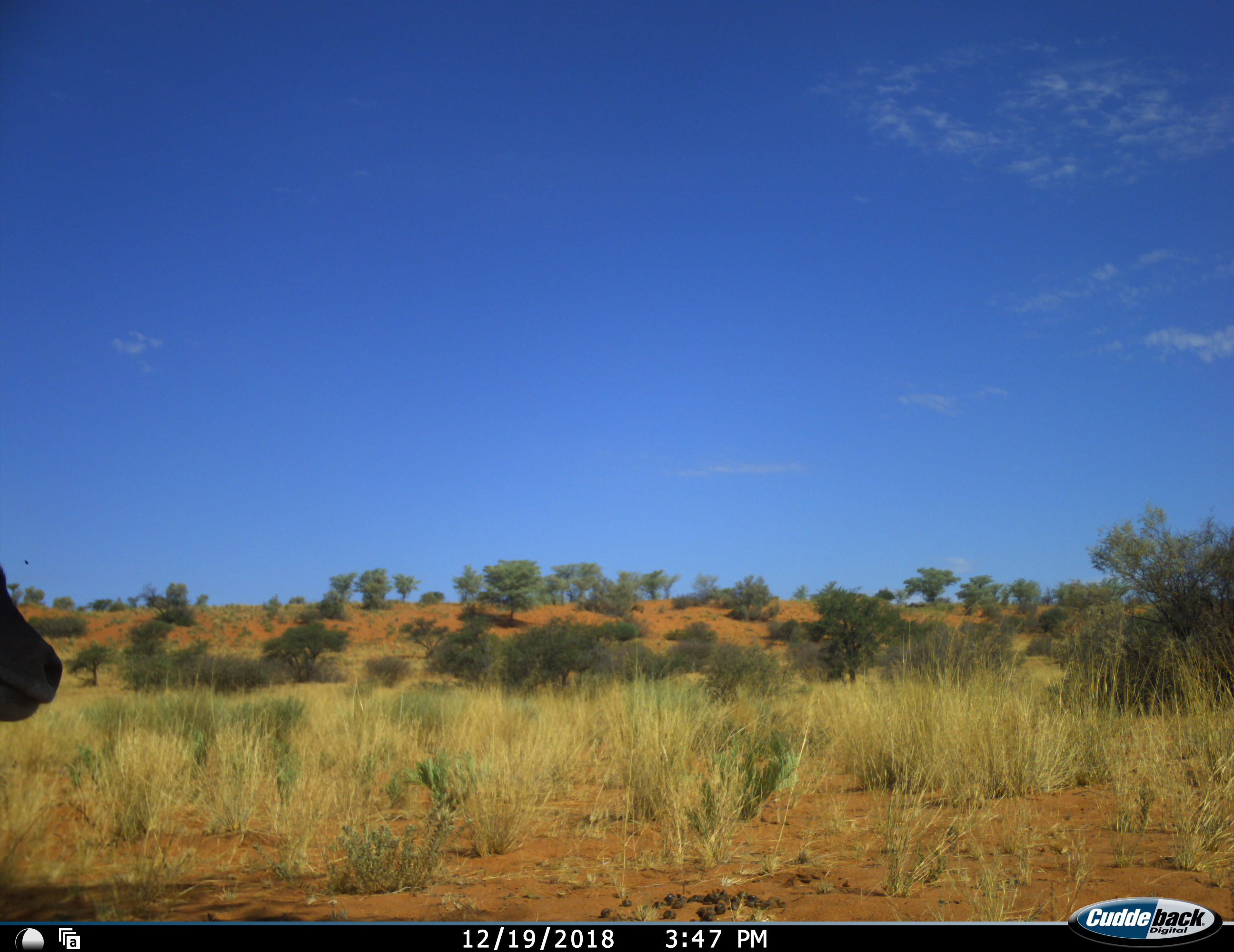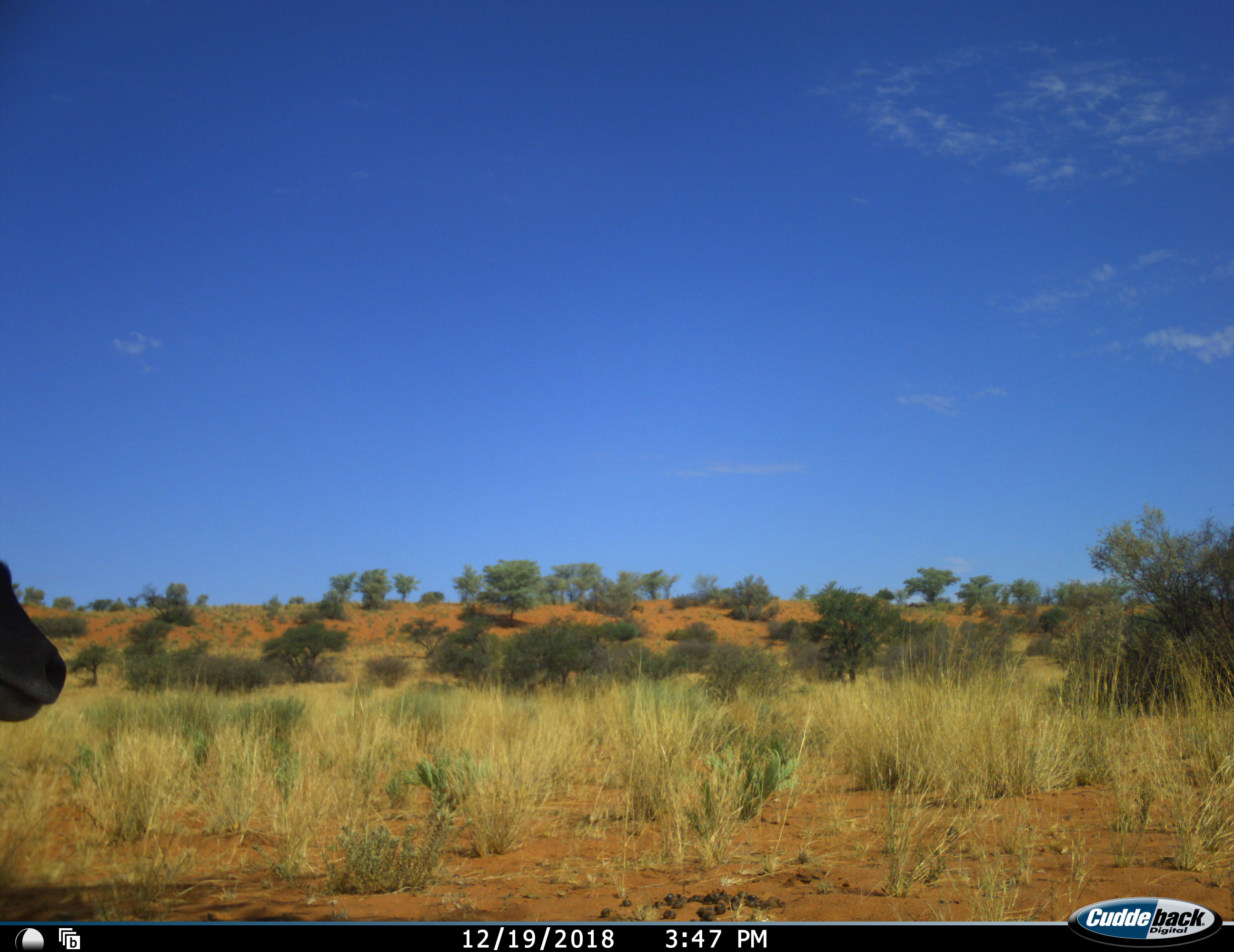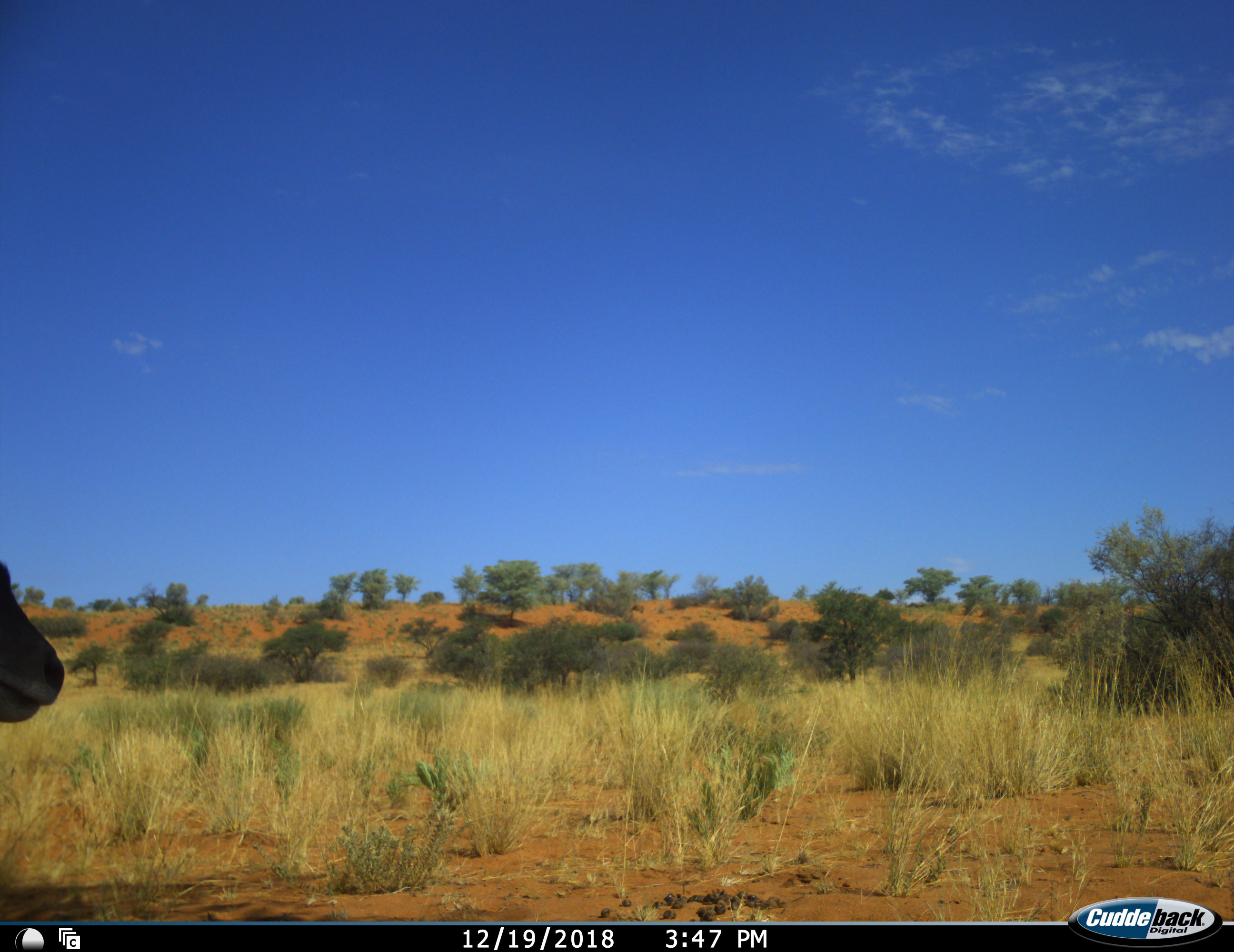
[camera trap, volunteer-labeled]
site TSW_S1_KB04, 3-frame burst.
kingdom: Animalia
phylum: Chordata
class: Mammalia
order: Artiodactyla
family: Bovidae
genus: Aepyceros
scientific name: Aepyceros melampus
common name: impala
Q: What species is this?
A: Impala (Aepyceros melampus).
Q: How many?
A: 1.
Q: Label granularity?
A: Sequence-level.